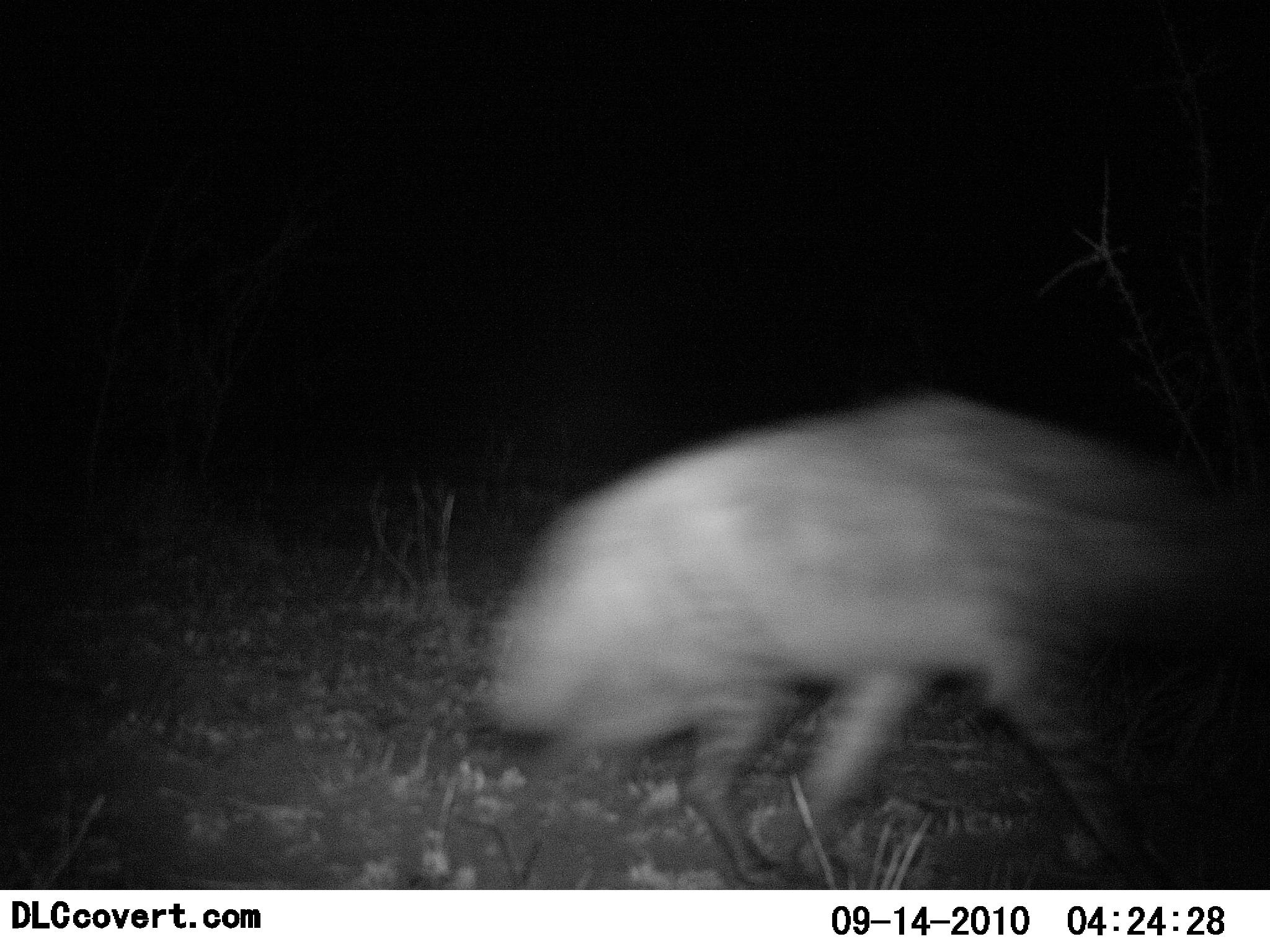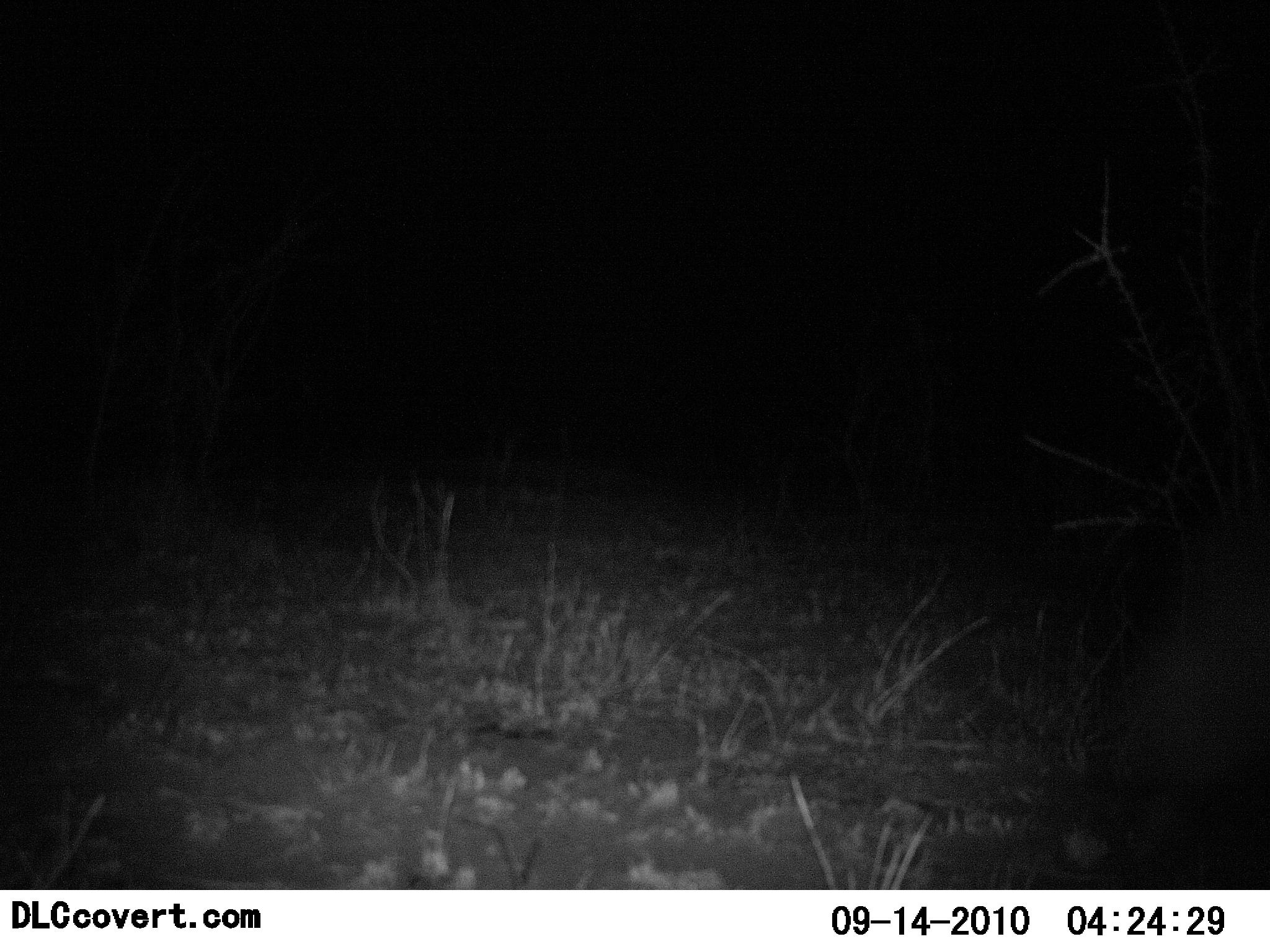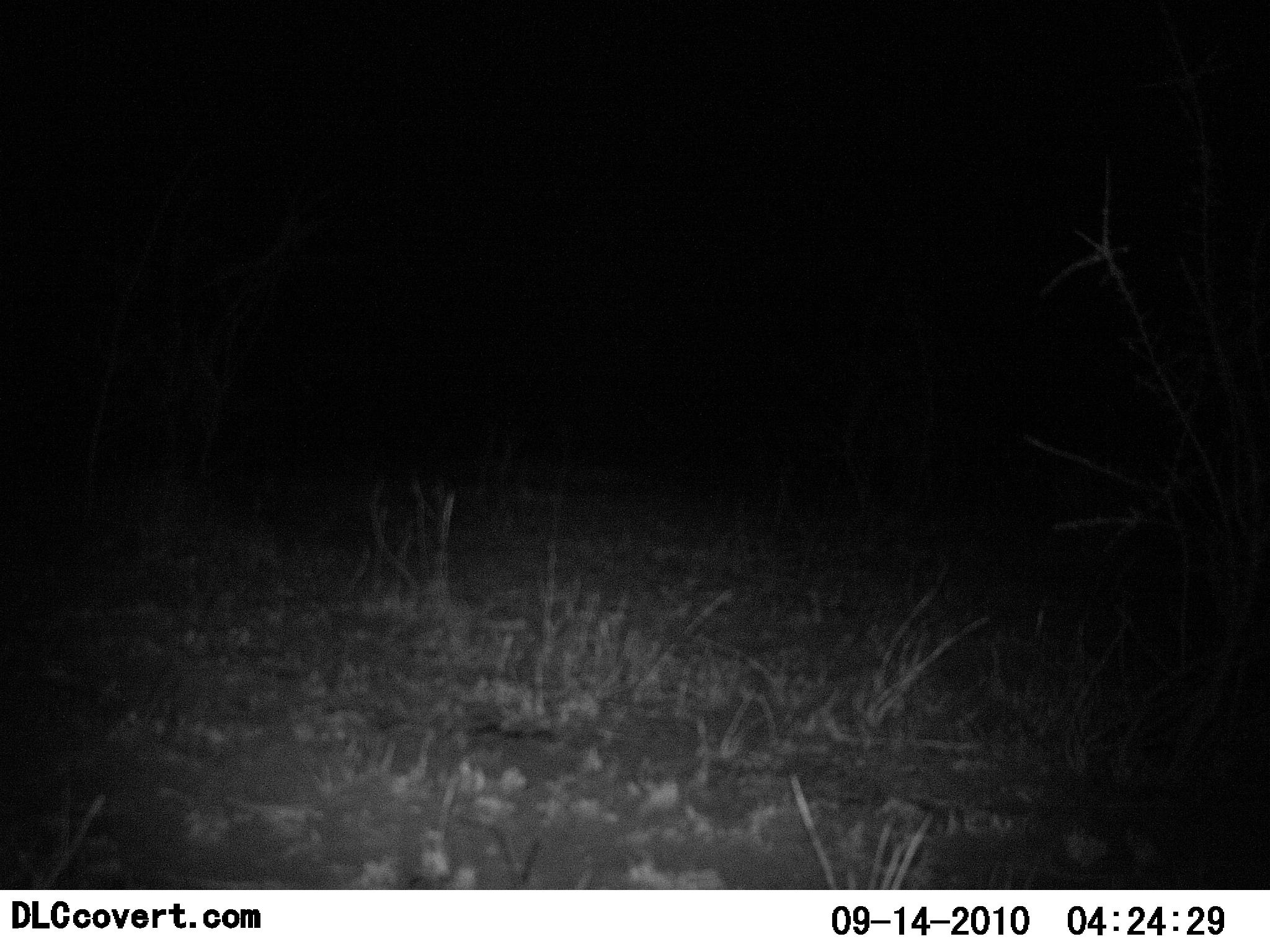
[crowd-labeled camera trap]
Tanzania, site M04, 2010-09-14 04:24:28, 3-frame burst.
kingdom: Animalia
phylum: Chordata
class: Mammalia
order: Carnivora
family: Hyaenidae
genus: Crocuta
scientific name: Crocuta crocuta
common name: spotted hyena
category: hyenaspotted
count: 1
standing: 9%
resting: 0%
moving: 100%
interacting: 0%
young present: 0%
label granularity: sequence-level